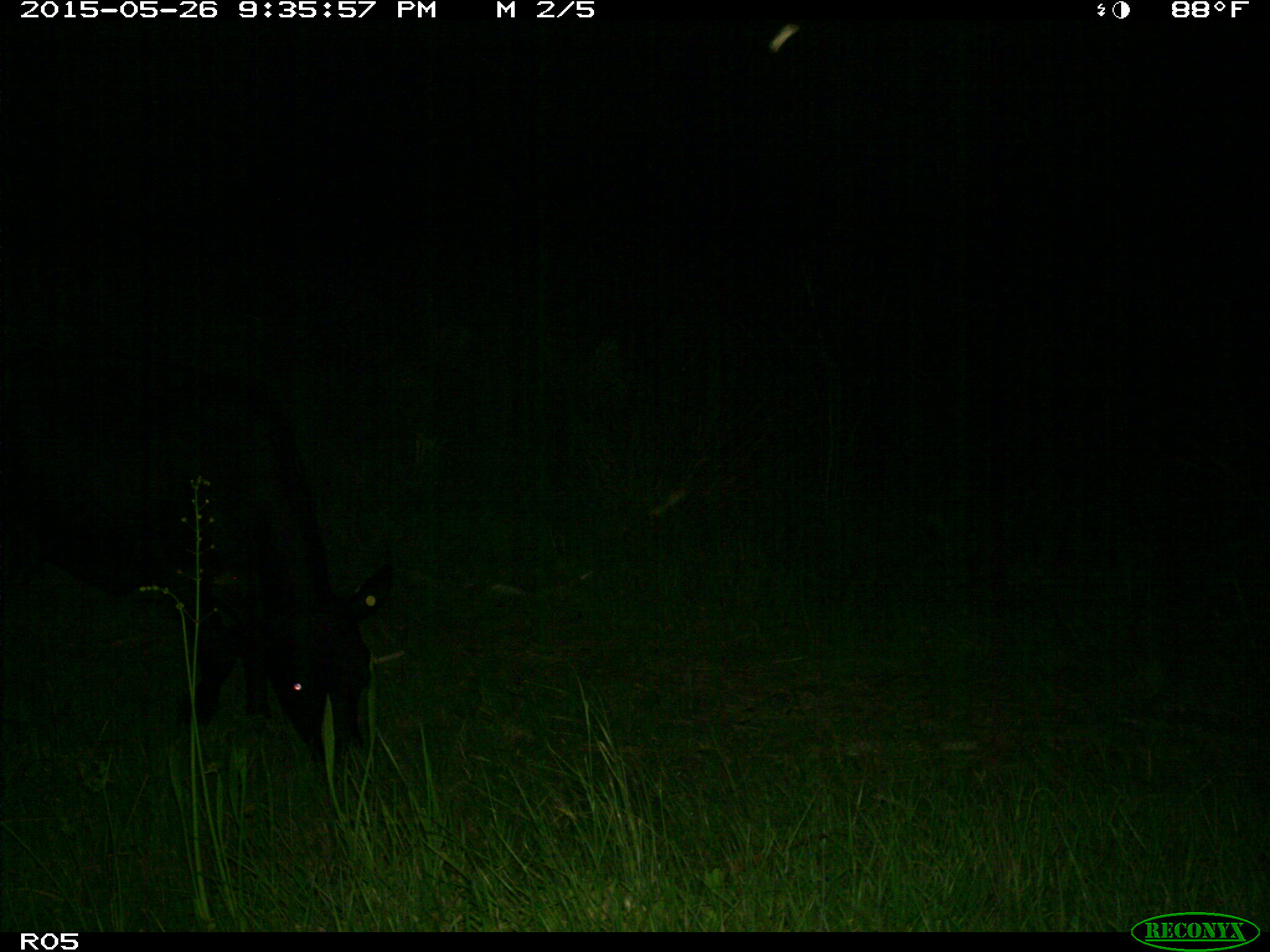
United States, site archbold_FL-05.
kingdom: Animalia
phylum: Chordata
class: Mammalia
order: Artiodactyla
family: Bovidae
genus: Bos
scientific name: Bos taurus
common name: domestic cow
Bos taurus (domestic cow).